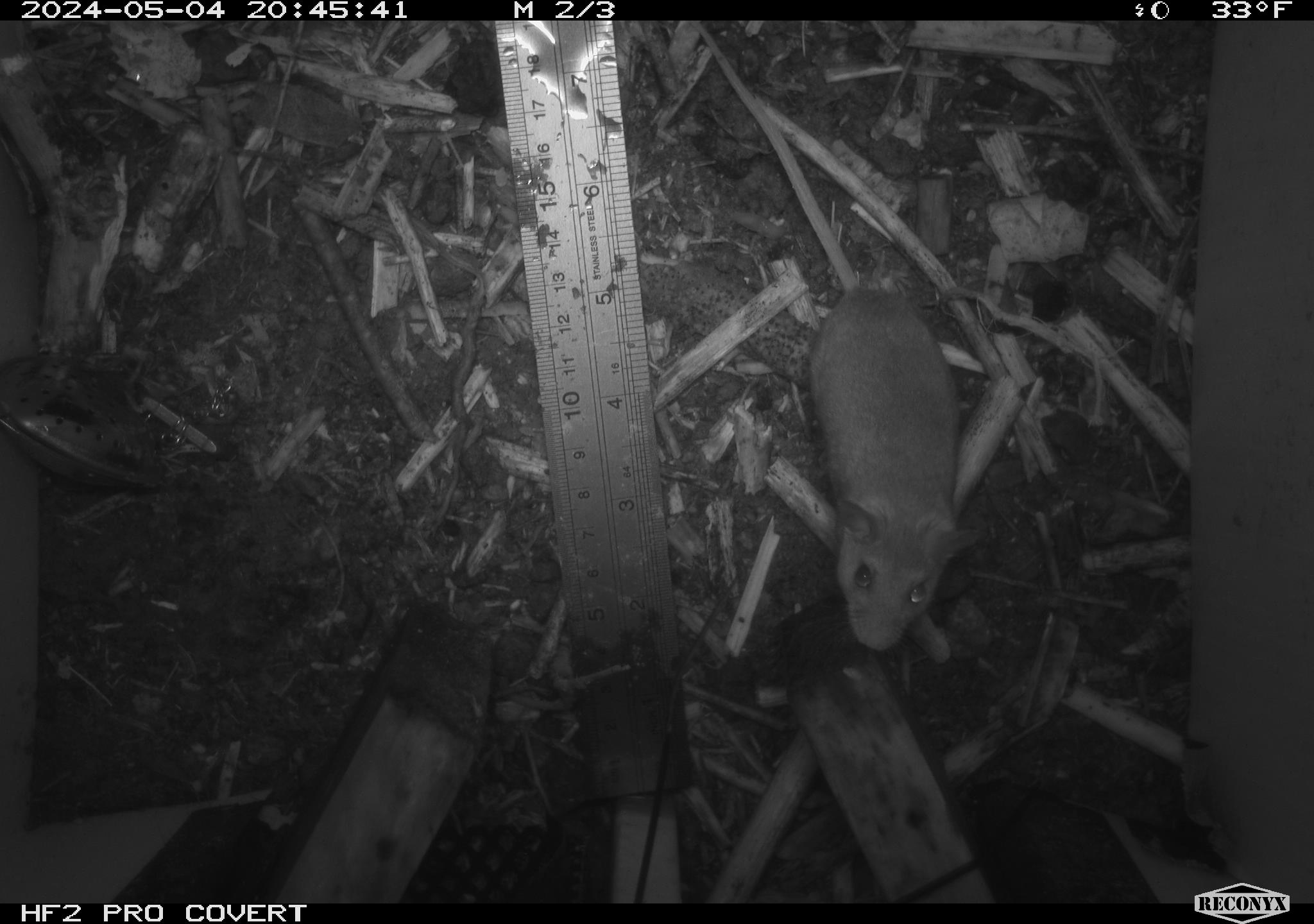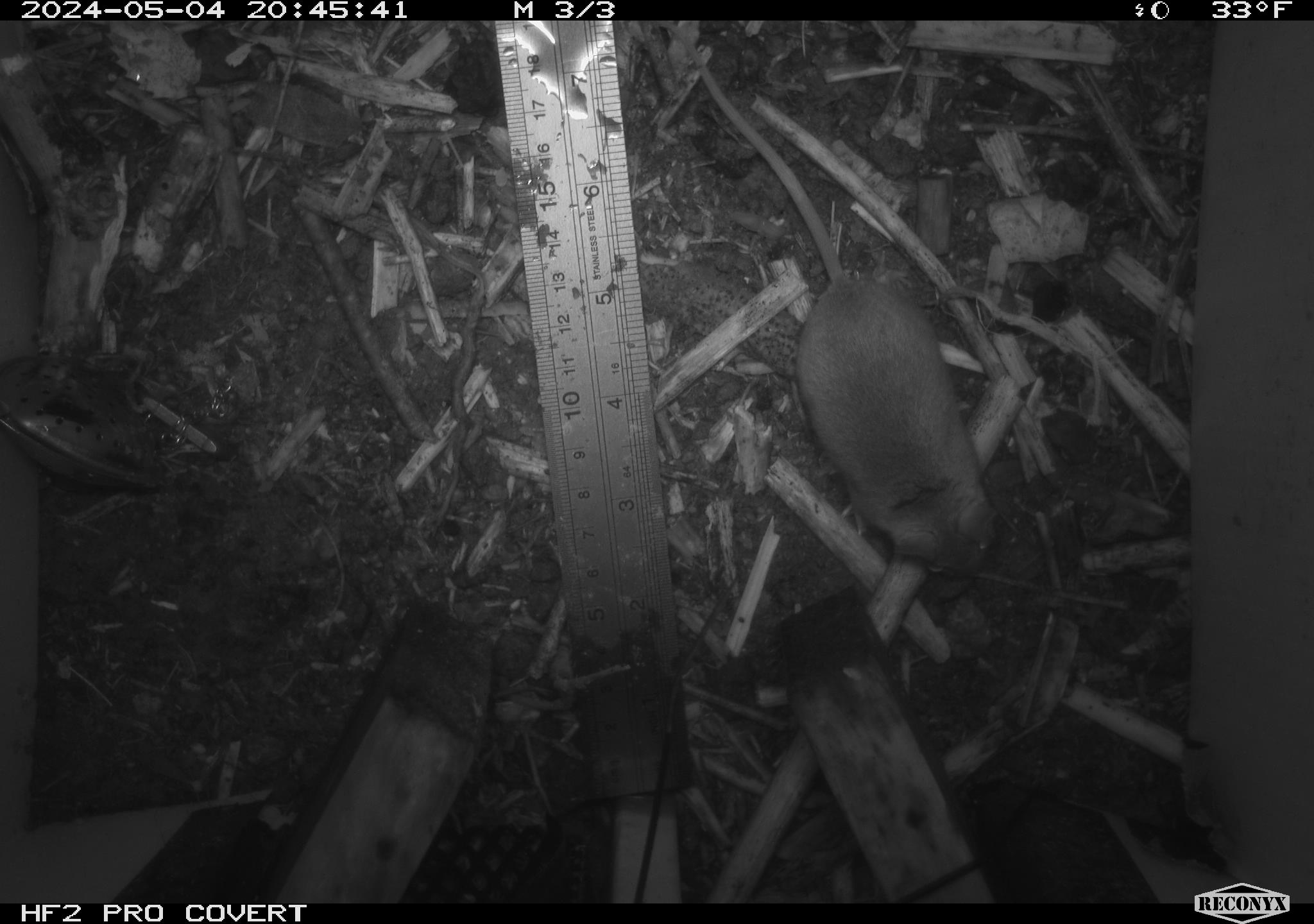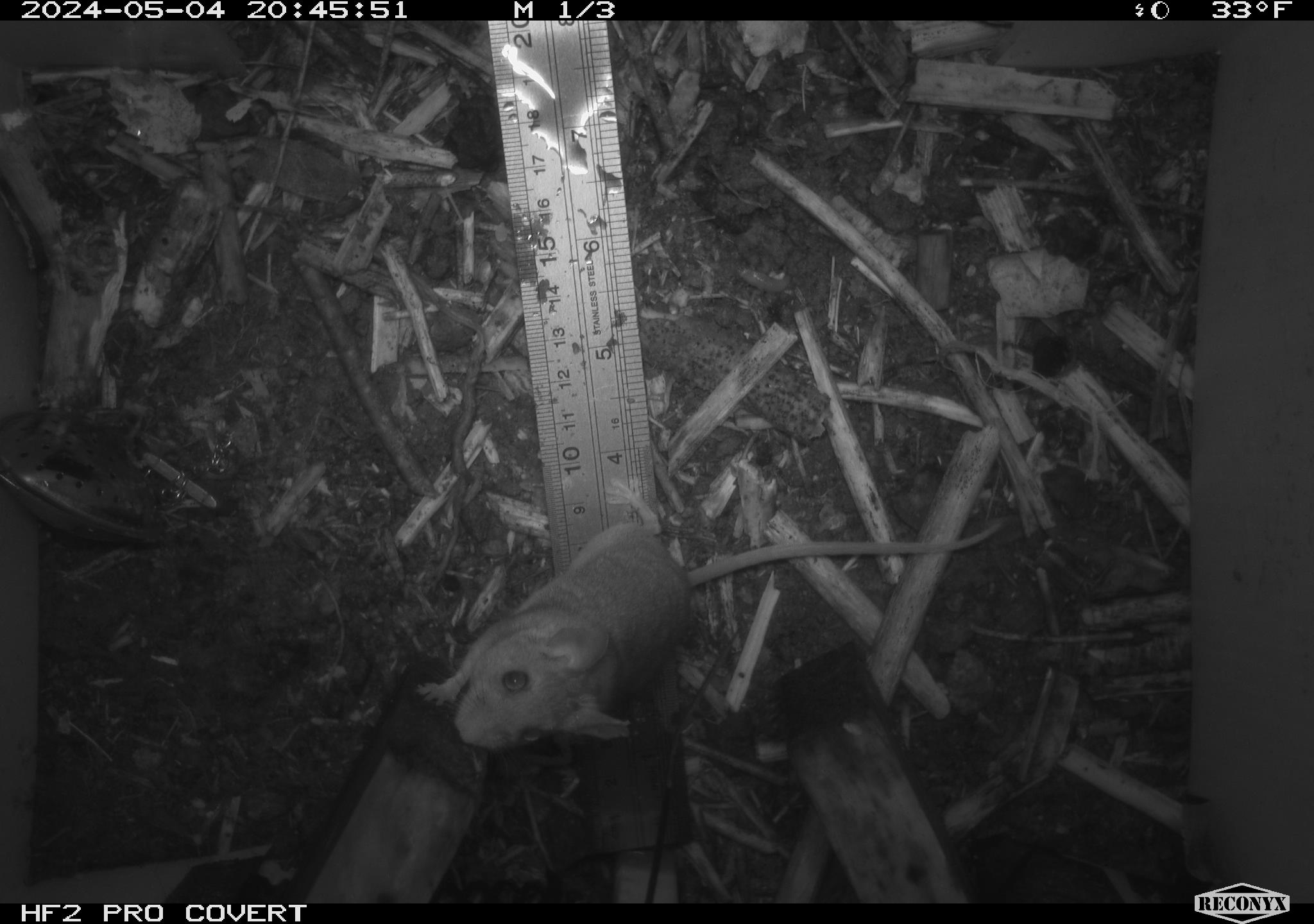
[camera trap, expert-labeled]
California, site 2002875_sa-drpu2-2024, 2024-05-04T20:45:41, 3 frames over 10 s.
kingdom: Animalia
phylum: Chordata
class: Mammalia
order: Rodentia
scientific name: Rodentia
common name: mouse species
Mouse species (Rodentia).